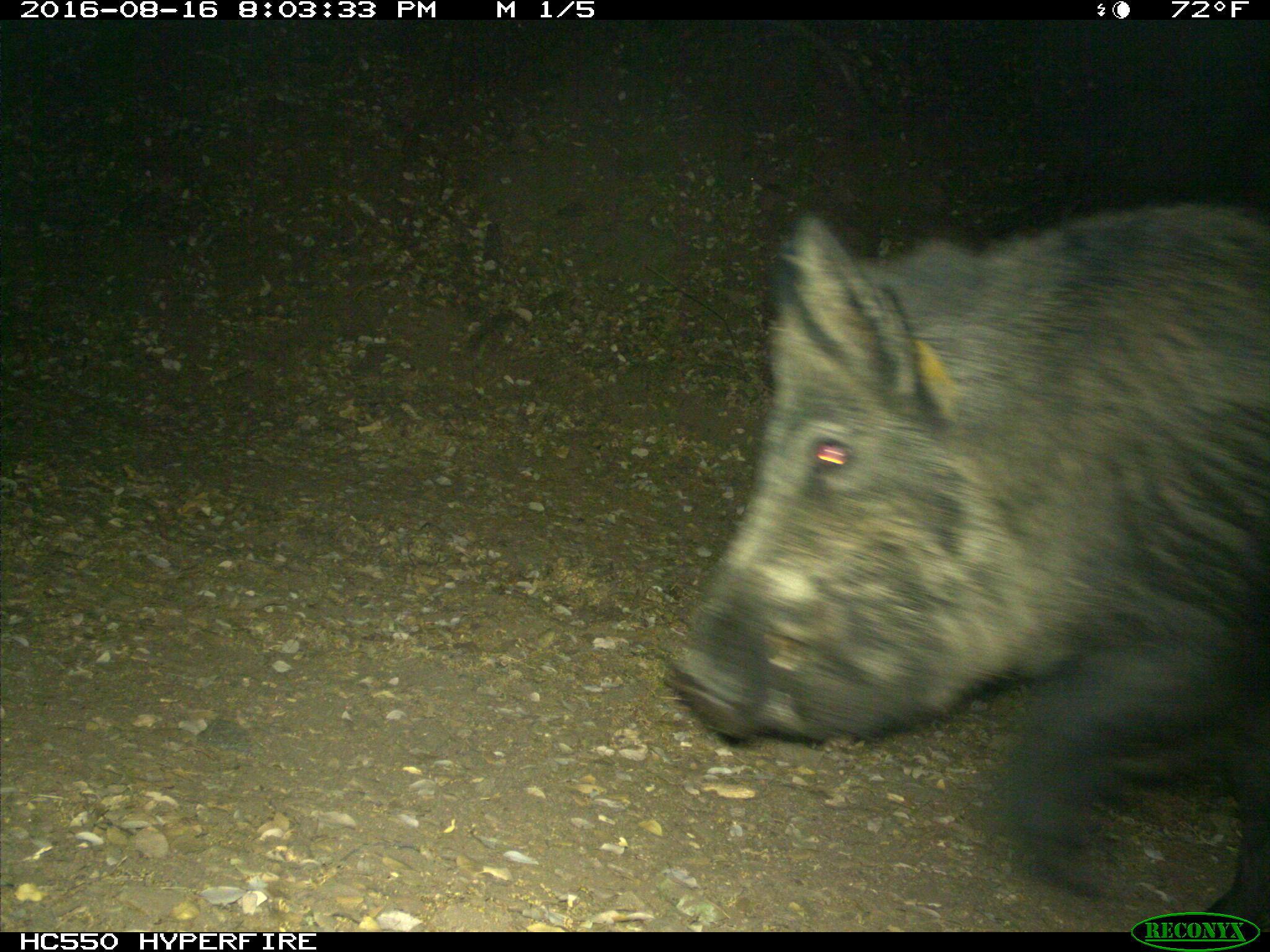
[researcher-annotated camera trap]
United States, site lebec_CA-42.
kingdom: Animalia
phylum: Chordata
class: Mammalia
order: Artiodactyla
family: Suidae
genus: Sus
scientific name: Sus scrofa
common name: wild boar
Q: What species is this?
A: Sus scrofa (wild boar).